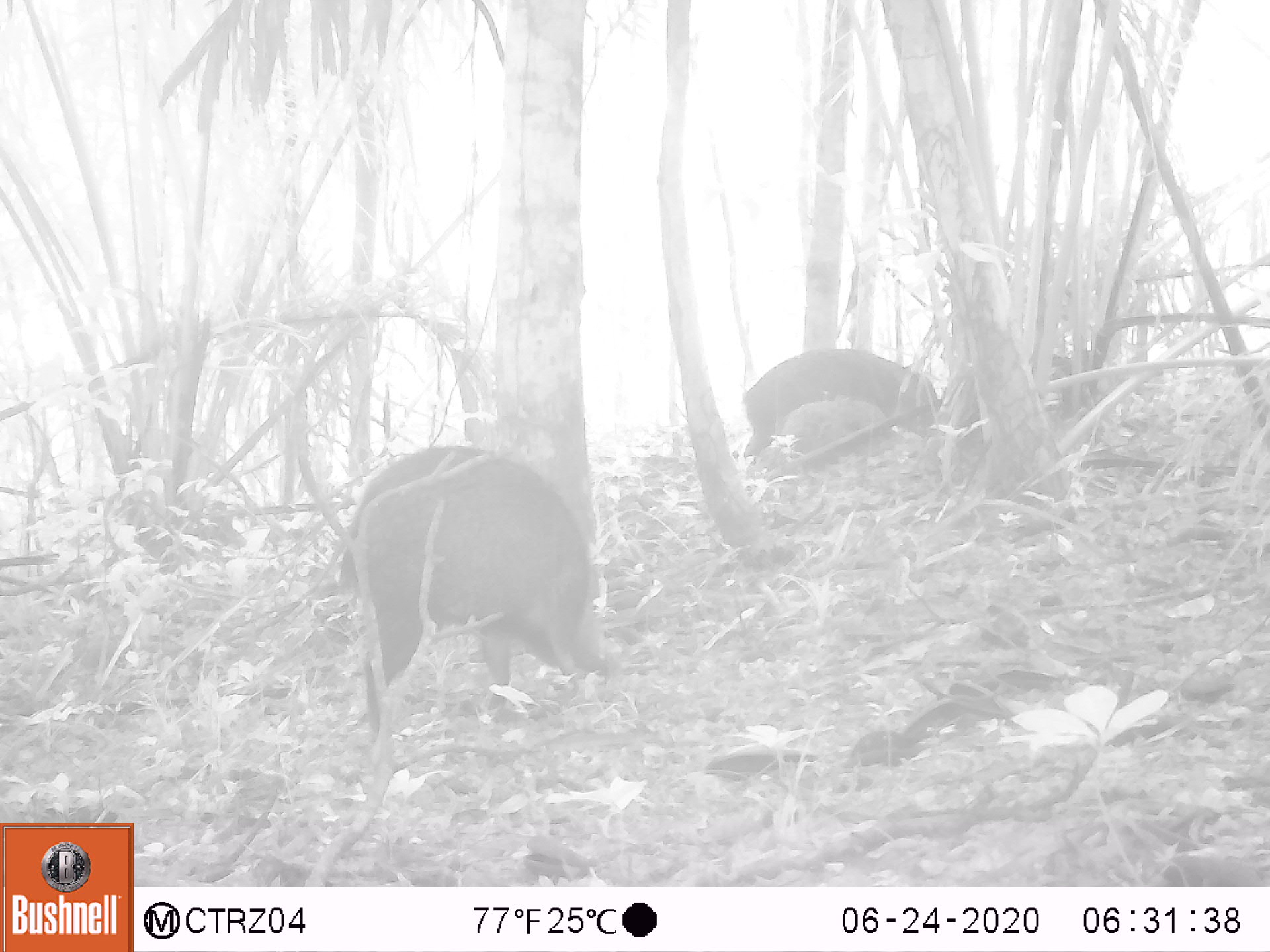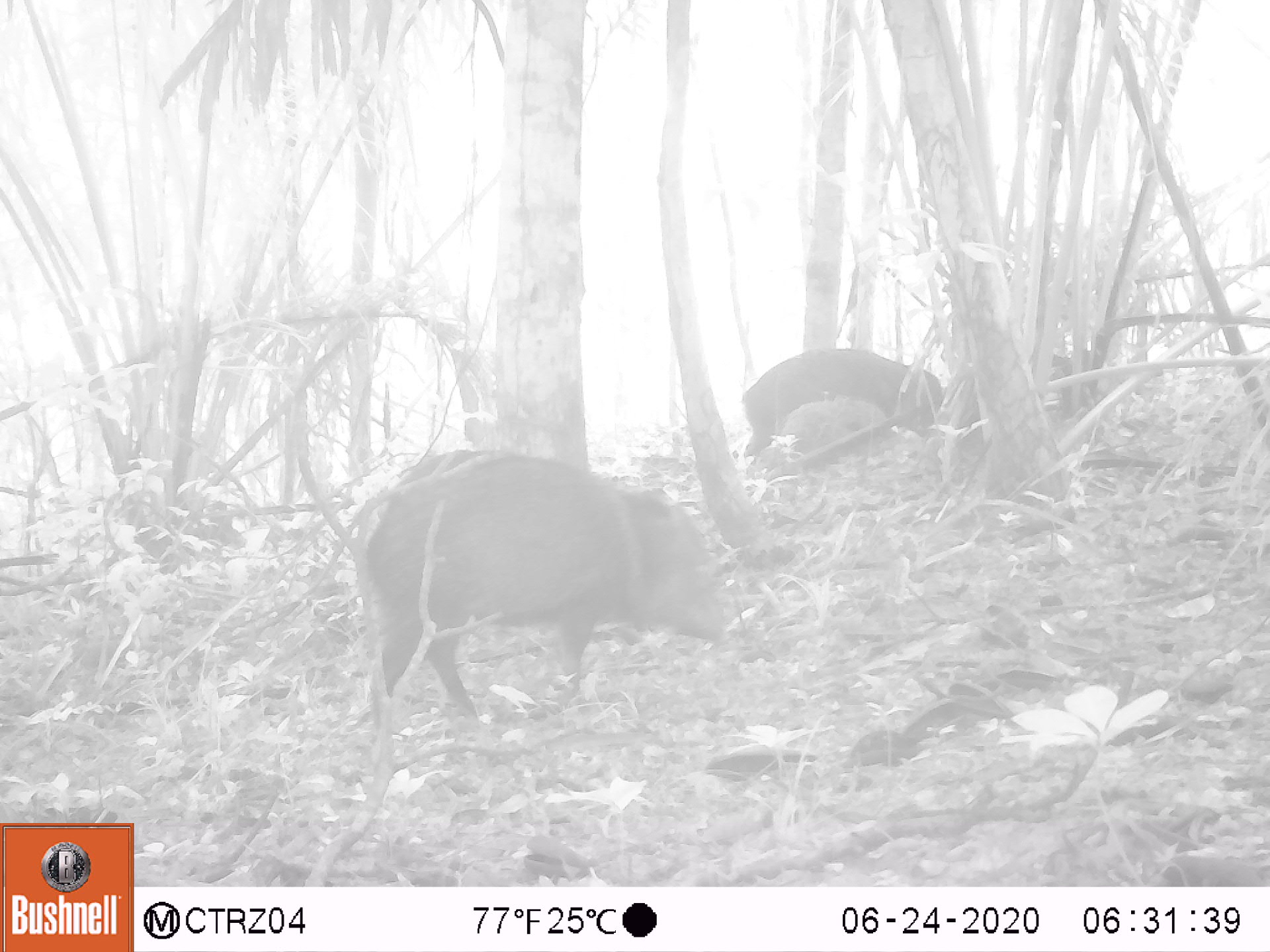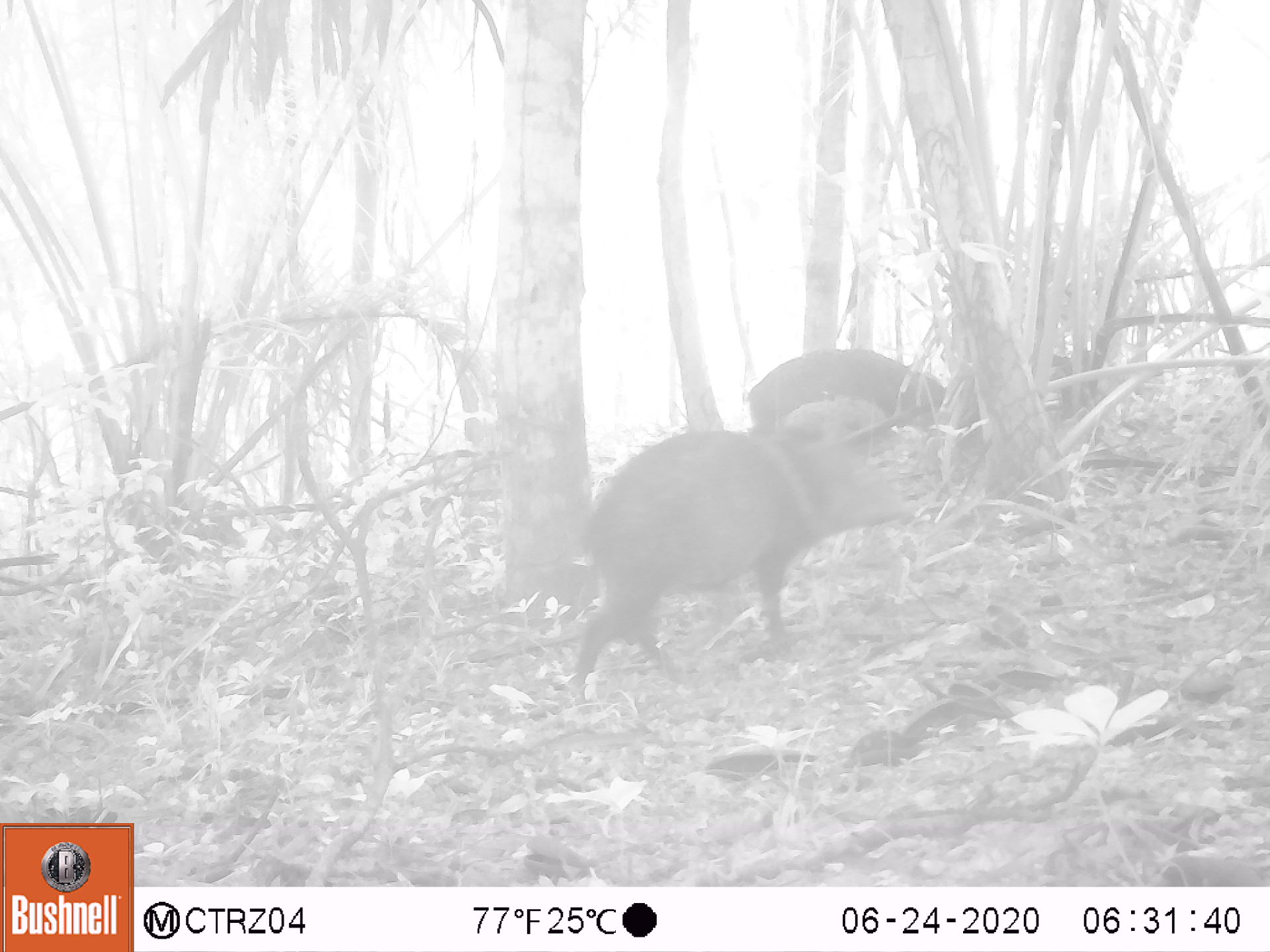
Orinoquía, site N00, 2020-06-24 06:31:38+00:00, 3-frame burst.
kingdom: Animalia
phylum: Chordata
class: Mammalia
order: Artiodactyla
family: Tayassuidae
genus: Pecari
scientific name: Pecari tajacu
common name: collared peccary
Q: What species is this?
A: Collared peccary (Pecari tajacu).